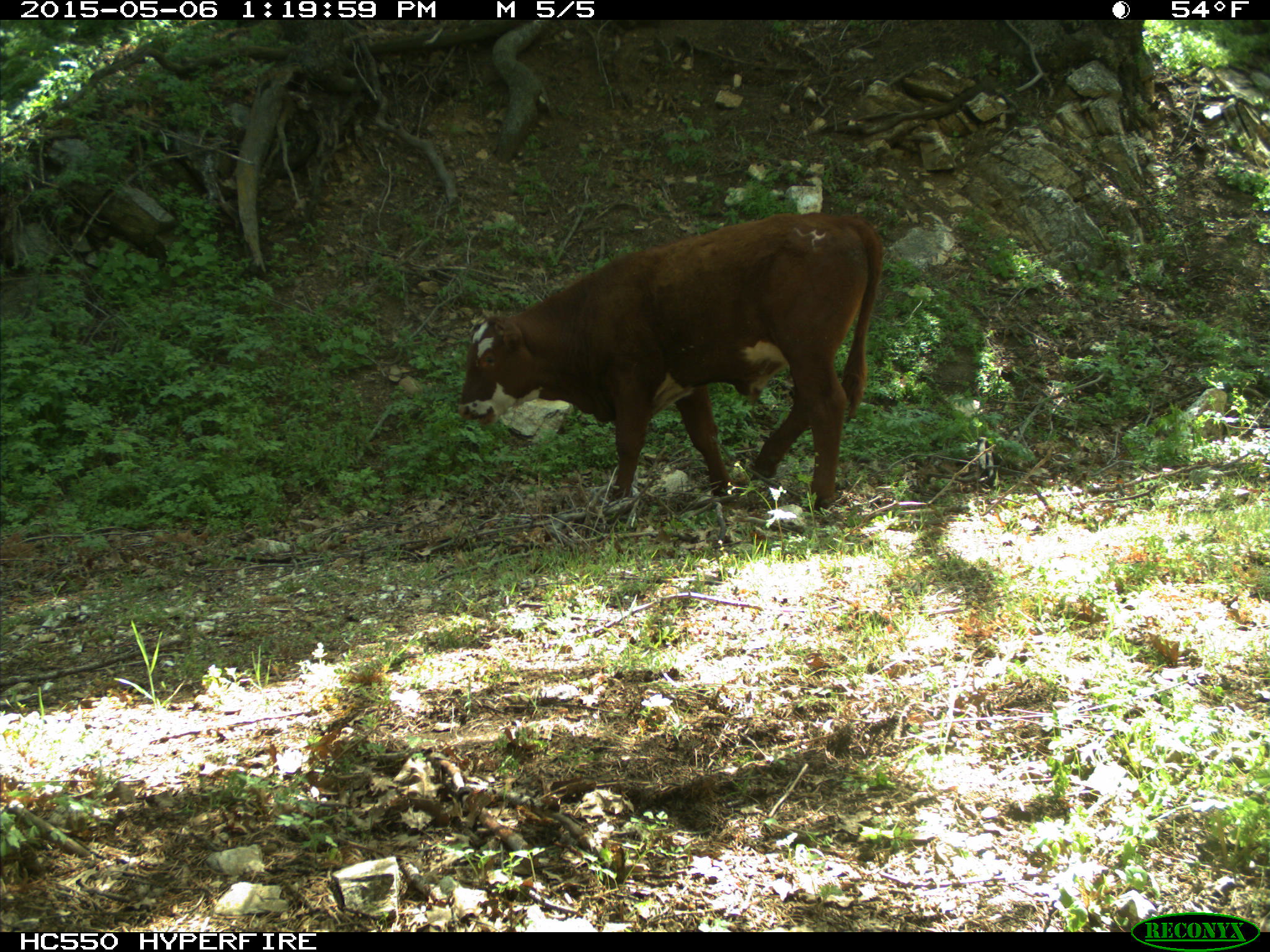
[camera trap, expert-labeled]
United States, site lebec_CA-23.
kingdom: Animalia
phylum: Chordata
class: Mammalia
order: Artiodactyla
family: Bovidae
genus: Bos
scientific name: Bos taurus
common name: domestic cow